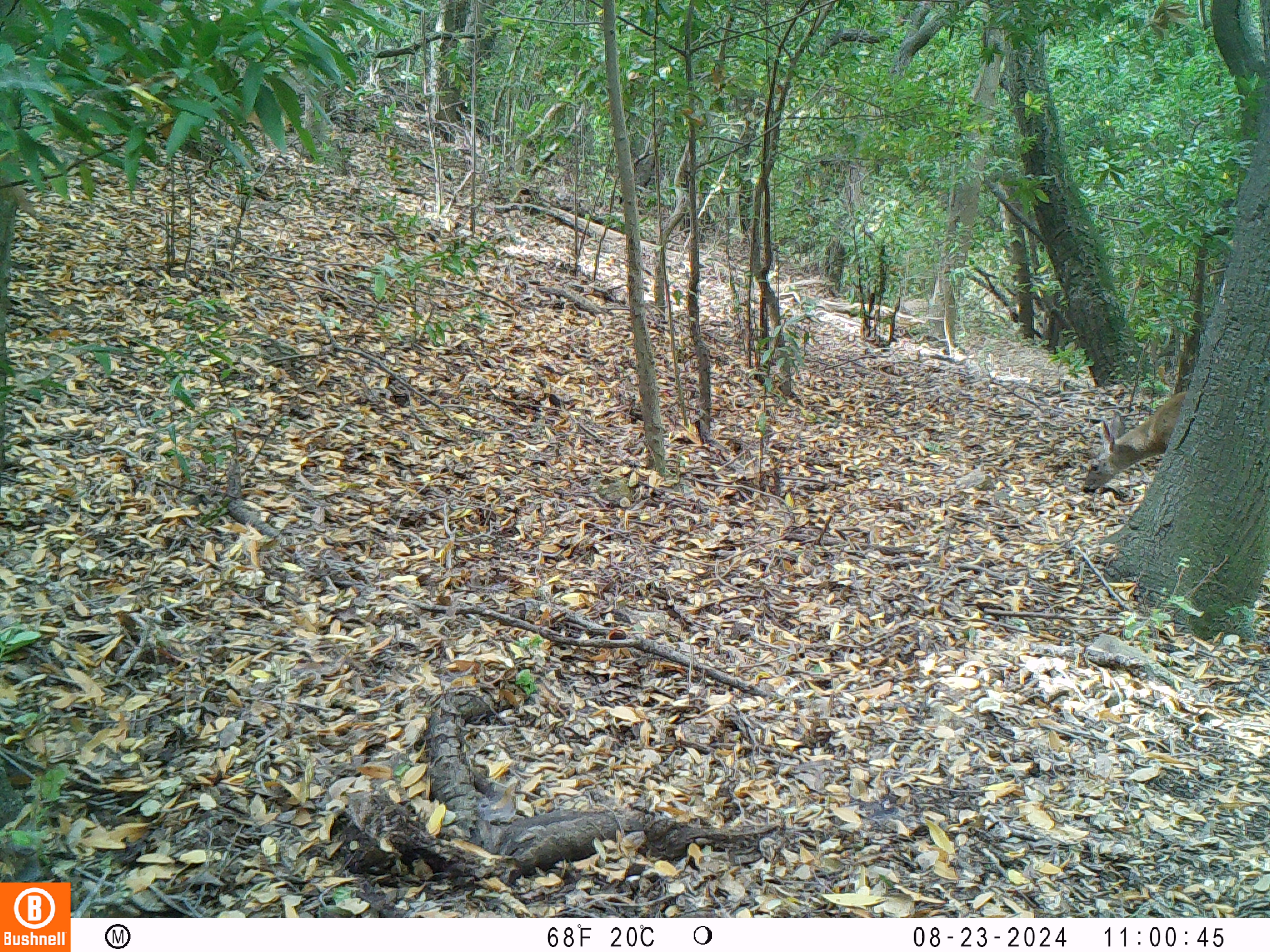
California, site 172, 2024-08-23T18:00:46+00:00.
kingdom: Animalia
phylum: Chordata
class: Mammalia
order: Artiodactyla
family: Cervidae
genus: Odocoileus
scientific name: Odocoileus hemionus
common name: mule deer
Mule deer (Odocoileus hemionus).